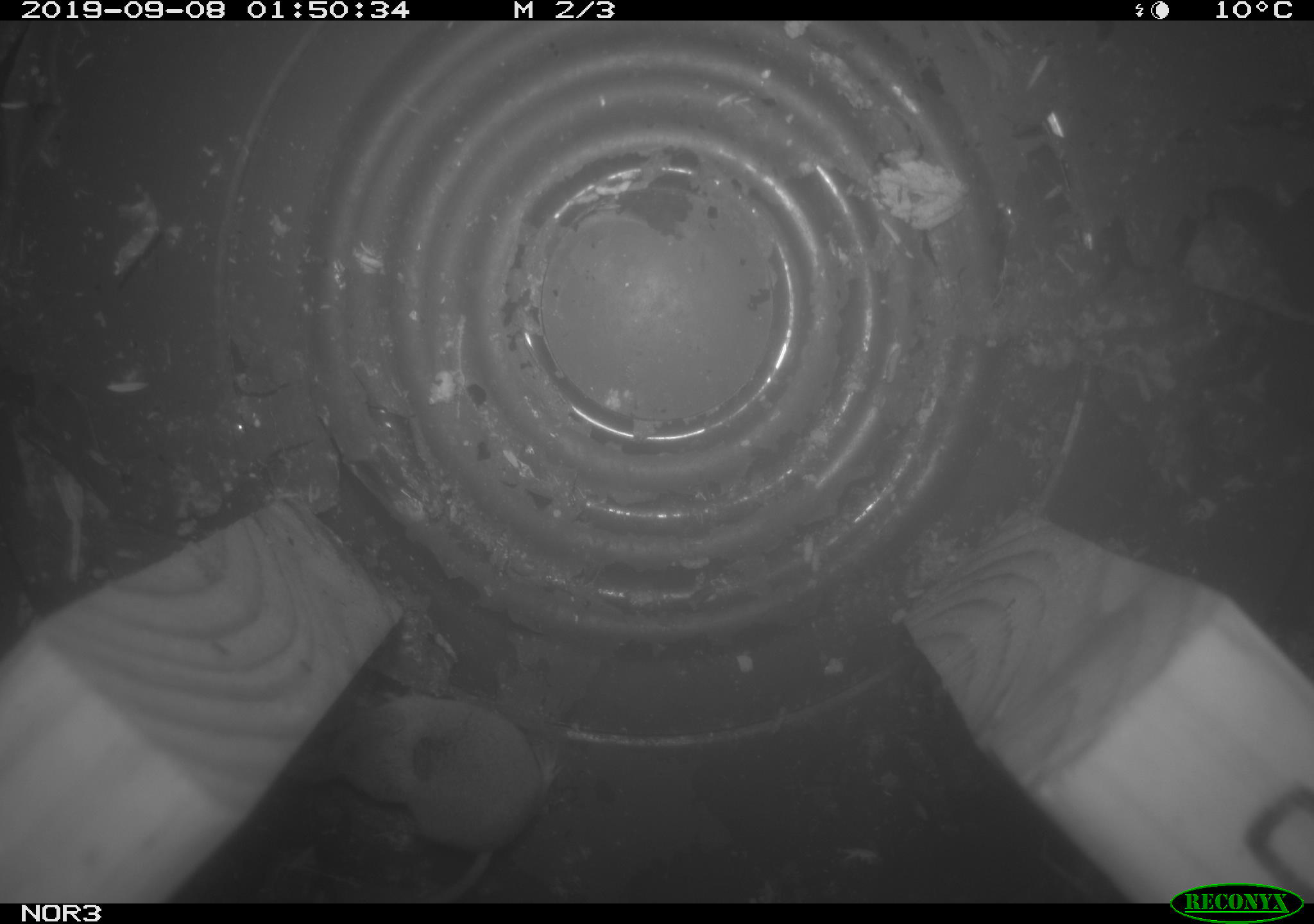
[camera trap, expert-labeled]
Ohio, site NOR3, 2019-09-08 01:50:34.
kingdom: Animalia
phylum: Chordata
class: Mammalia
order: Eulipotyphla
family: Soricidae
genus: Sorex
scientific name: Sorex cinereus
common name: masked shrew